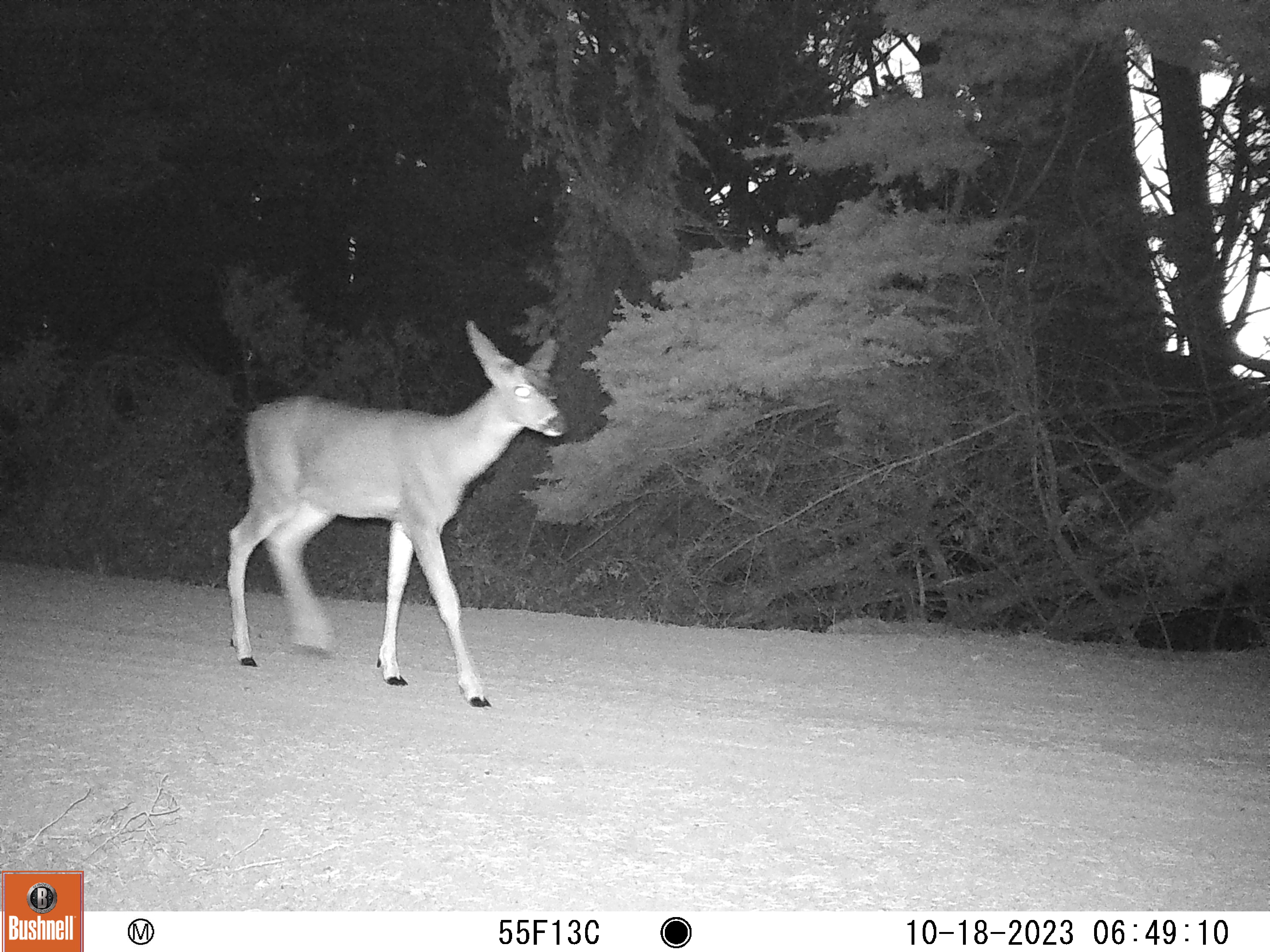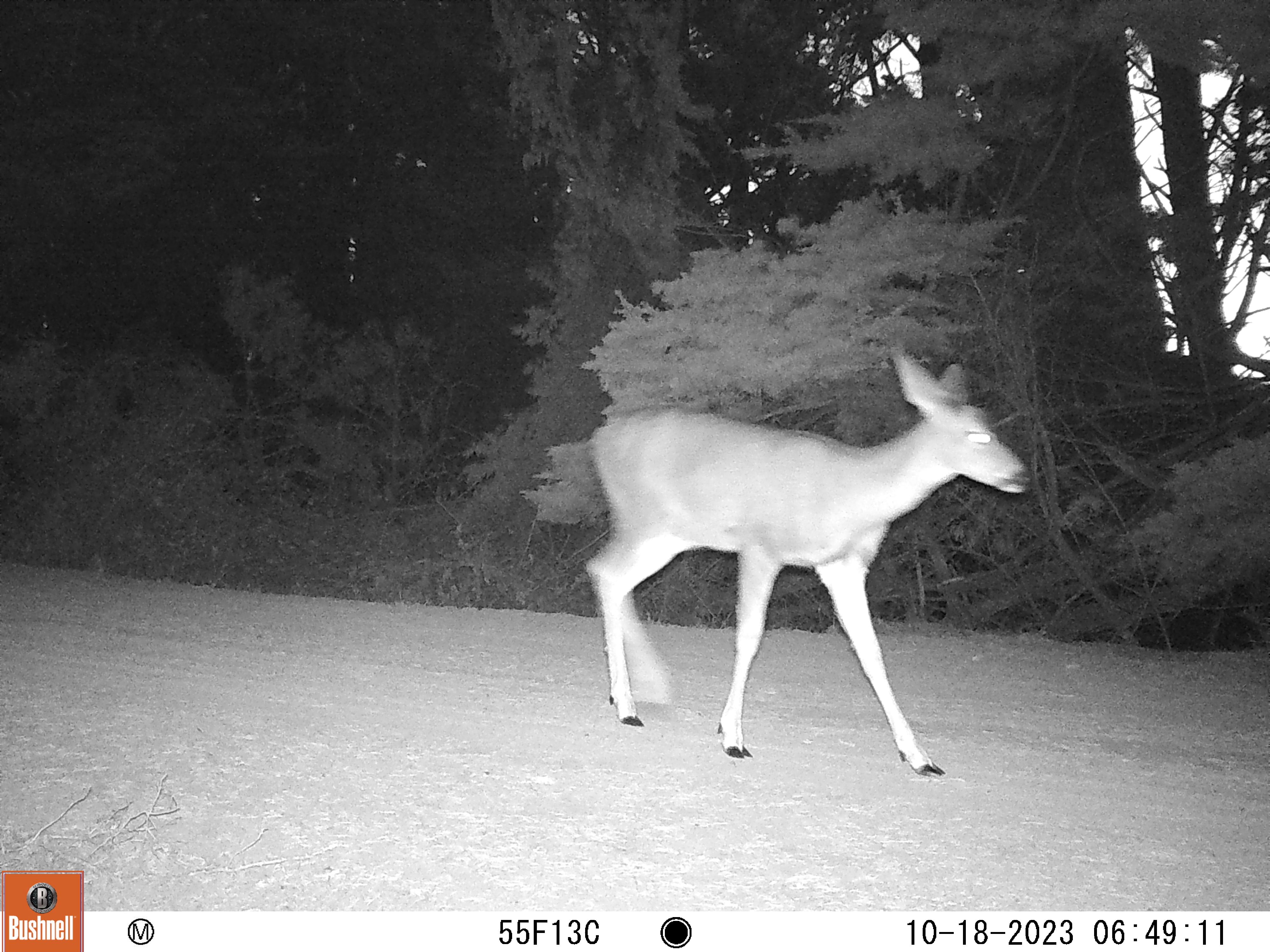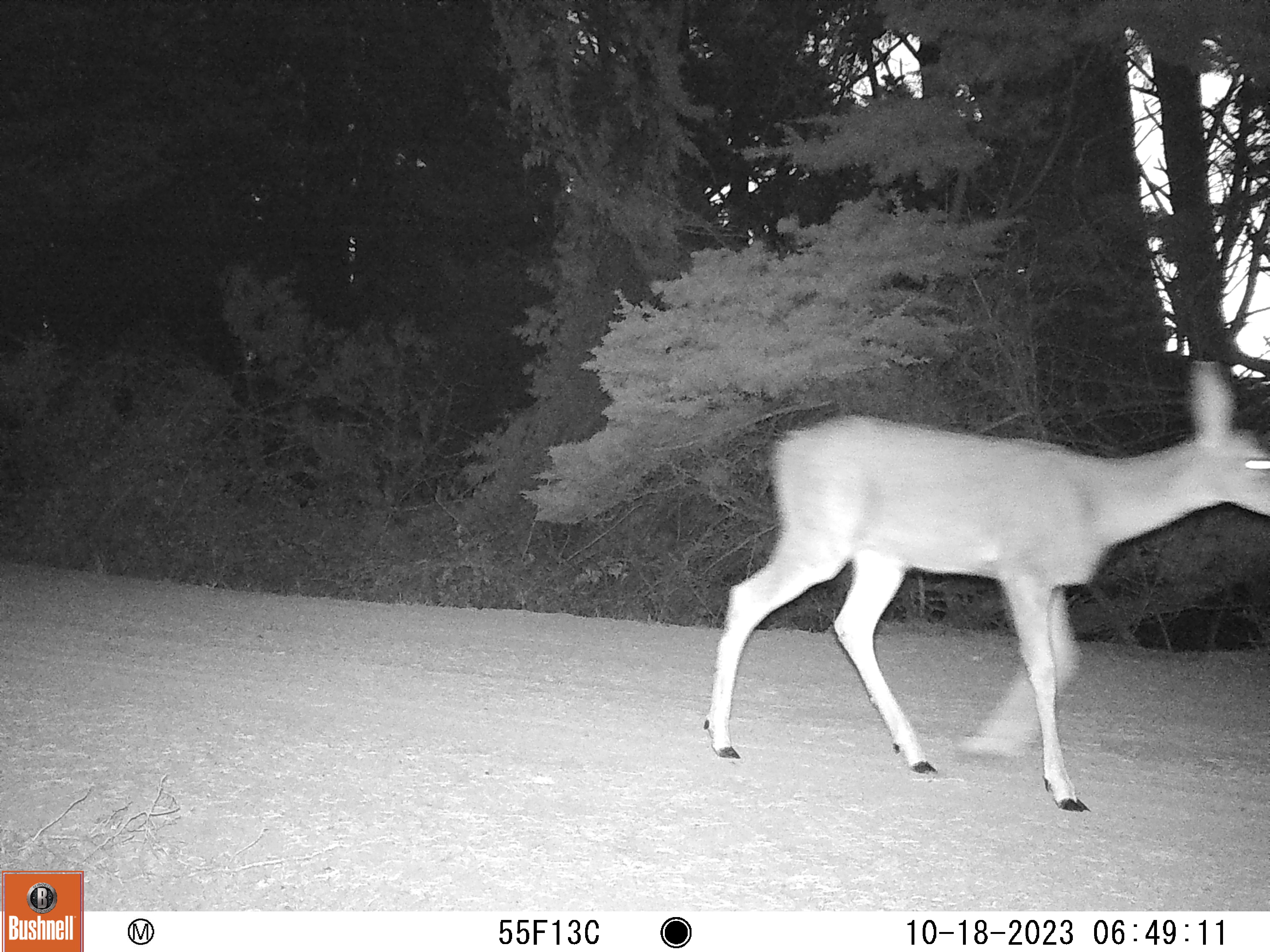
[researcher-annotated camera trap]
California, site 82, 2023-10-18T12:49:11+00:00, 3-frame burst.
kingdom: Animalia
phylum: Chordata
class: Mammalia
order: Artiodactyla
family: Cervidae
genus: Odocoileus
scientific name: Odocoileus hemionus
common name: mule deer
Mule deer (Odocoileus hemionus).